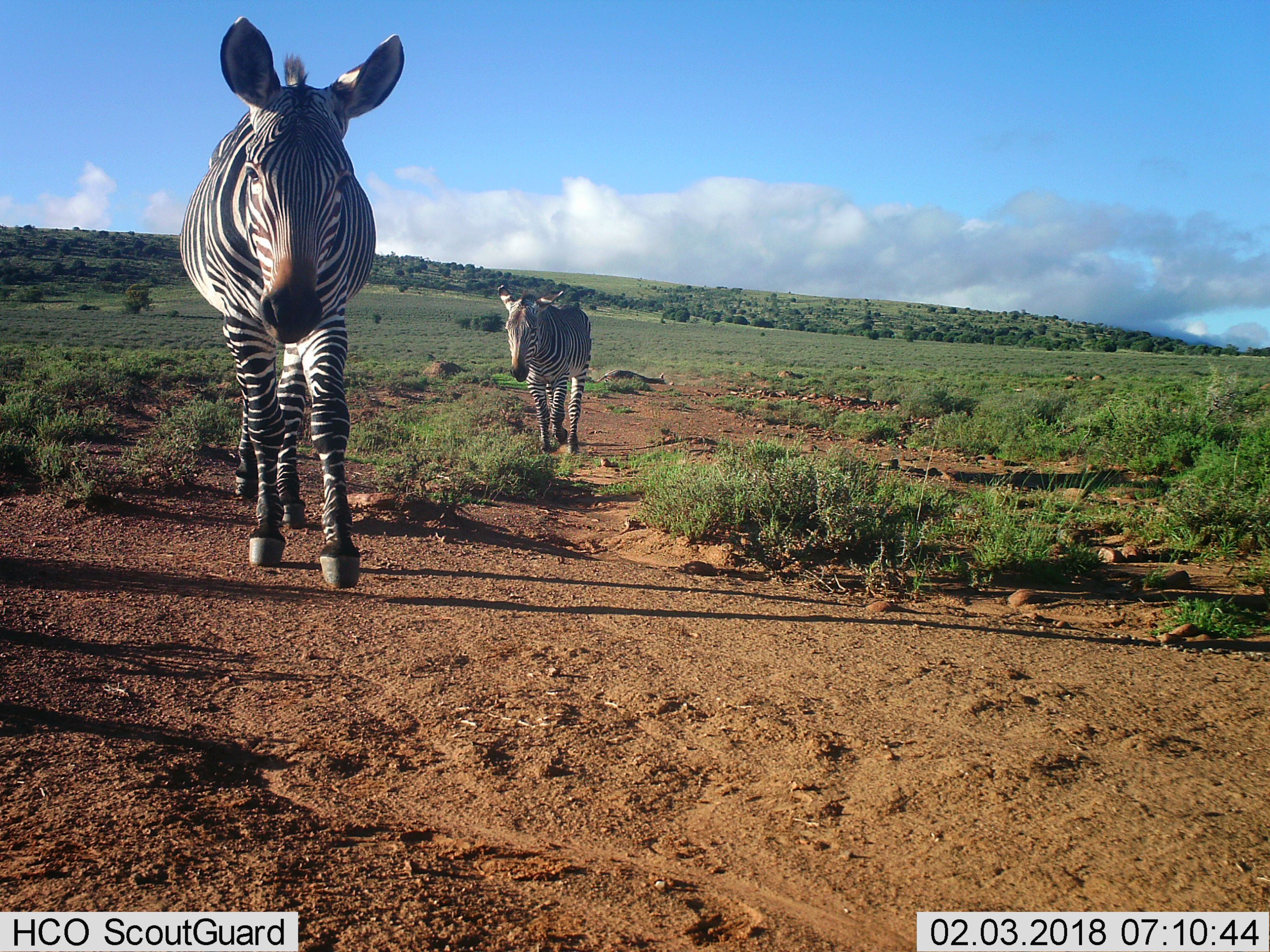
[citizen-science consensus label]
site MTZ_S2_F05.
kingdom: Animalia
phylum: Chordata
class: Mammalia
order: Perissodactyla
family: Equidae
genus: Equus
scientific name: Equus zebra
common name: mountain zebra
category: zebramountain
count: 2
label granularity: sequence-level